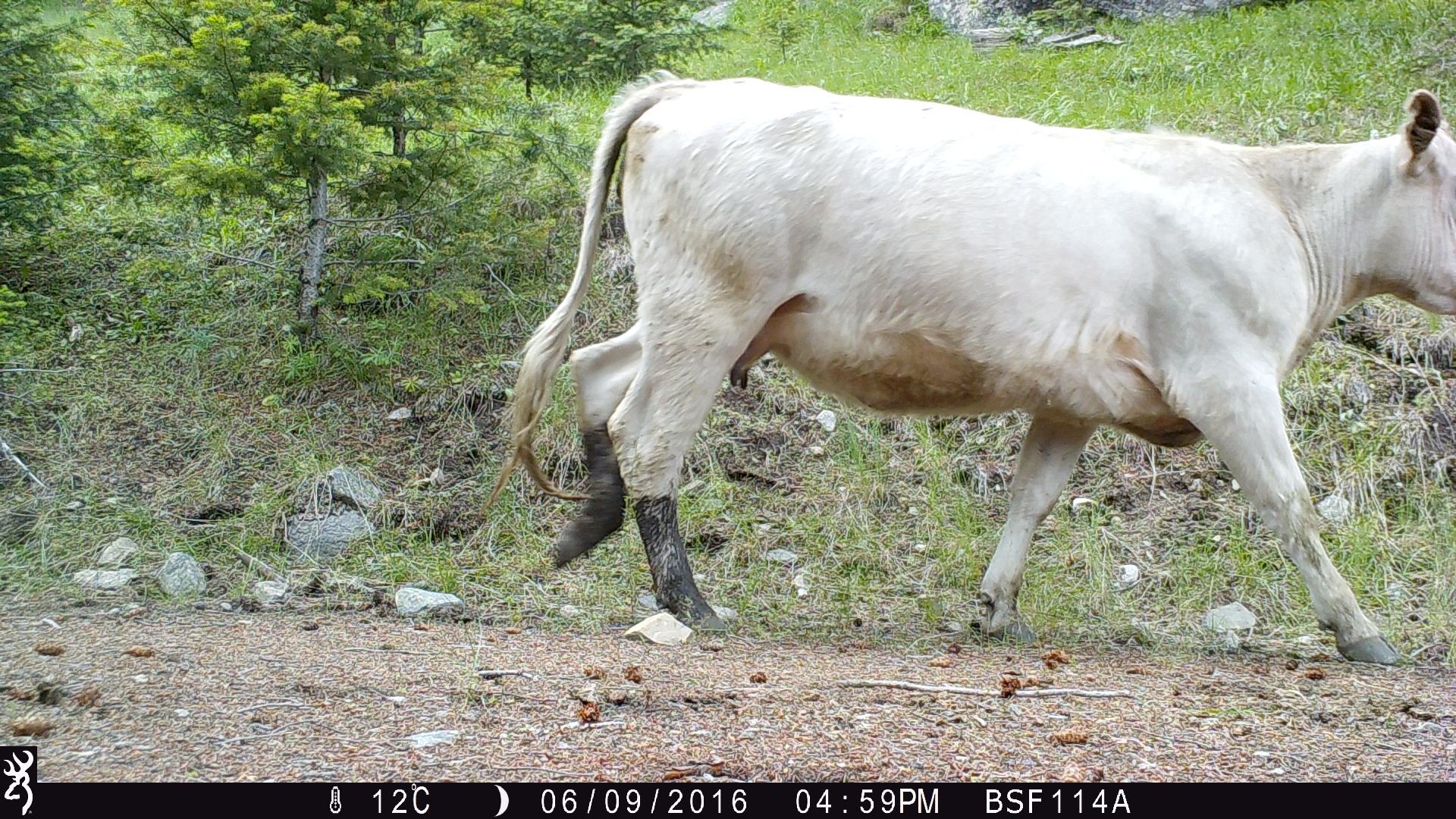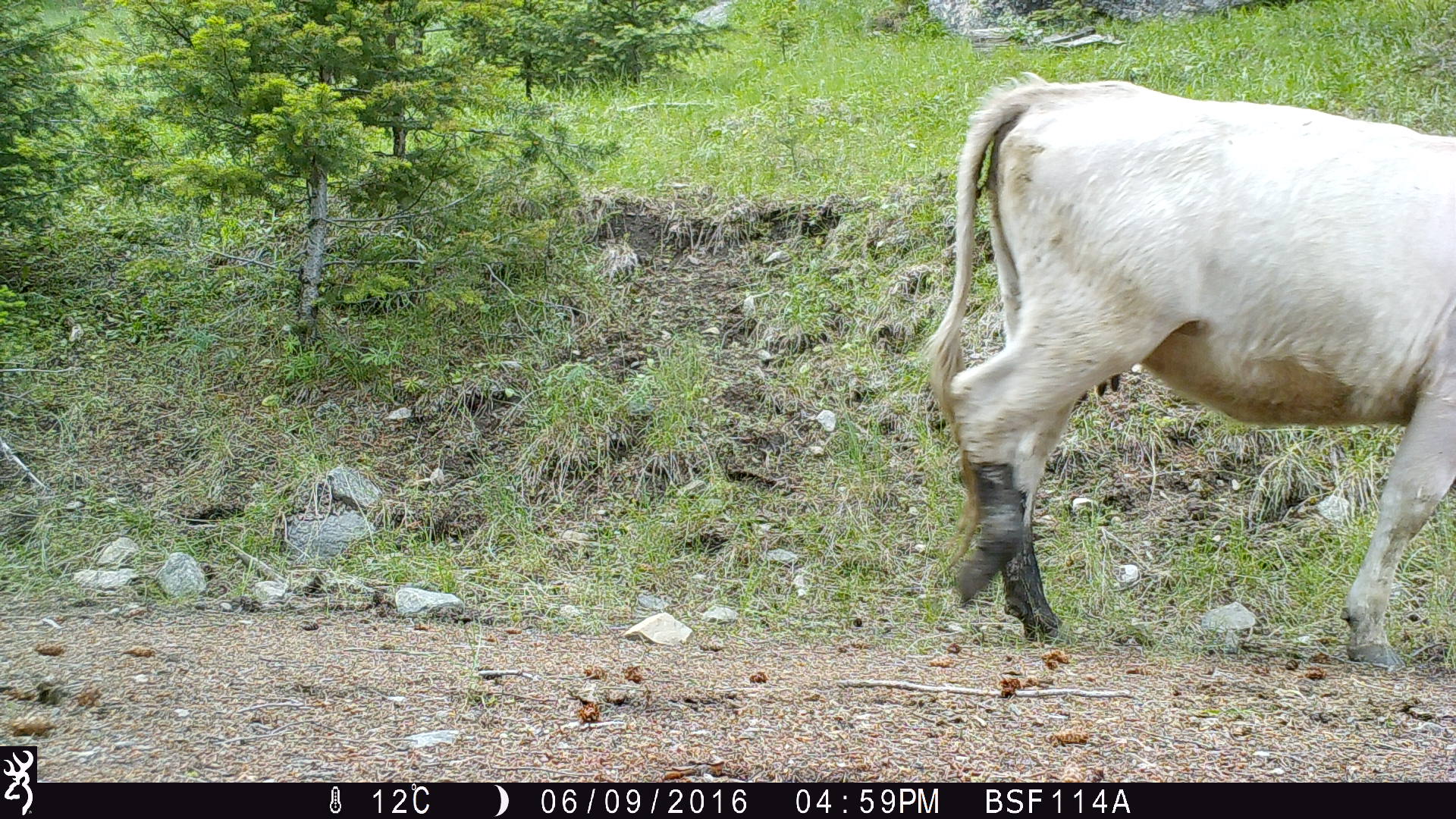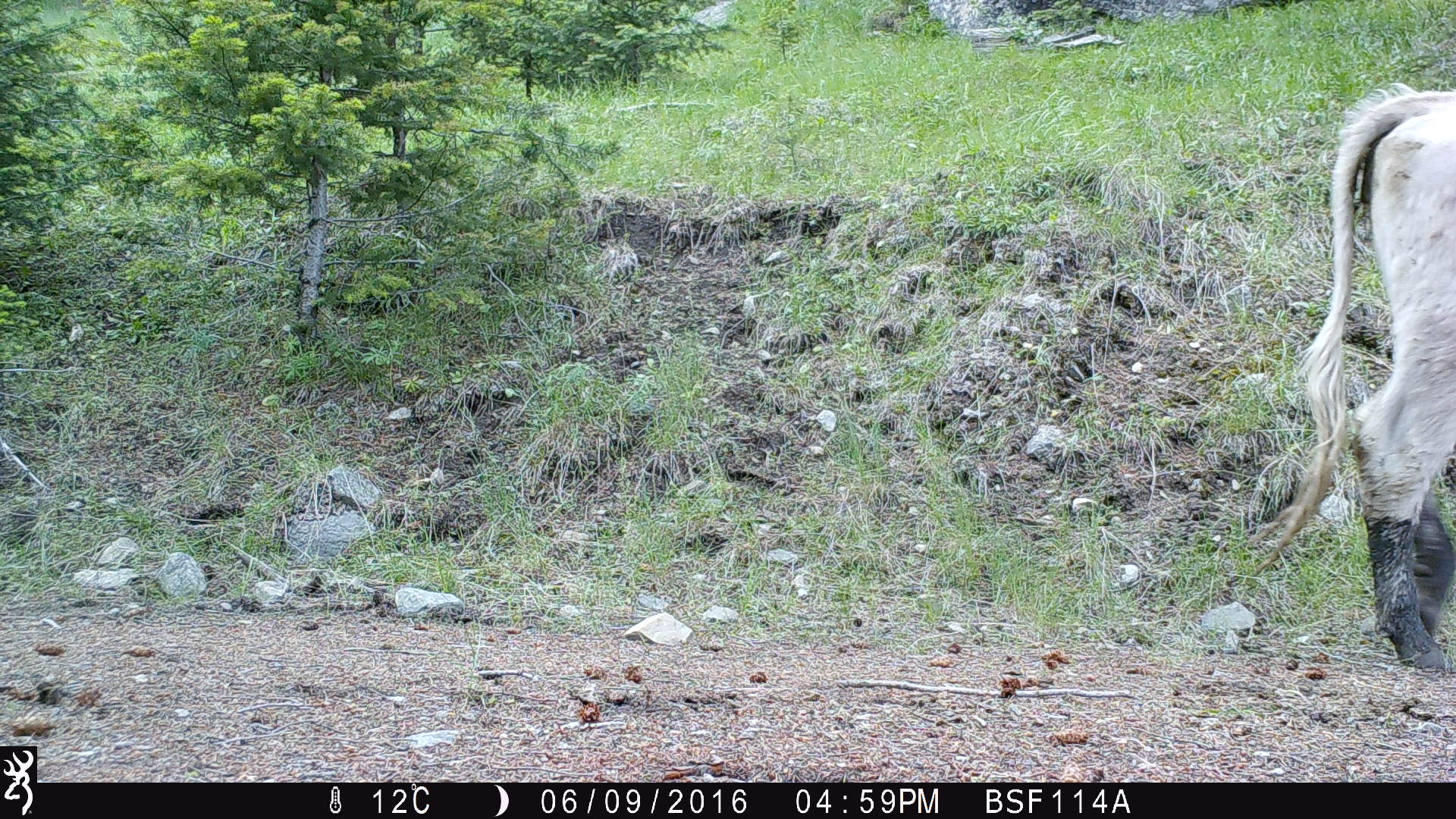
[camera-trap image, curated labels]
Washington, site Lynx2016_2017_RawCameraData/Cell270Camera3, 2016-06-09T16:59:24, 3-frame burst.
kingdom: Animalia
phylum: Chordata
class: Mammalia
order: Artiodactyla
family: Bovidae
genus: Bos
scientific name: Bos taurus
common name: domestic cattle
Domestic cattle (Bos taurus). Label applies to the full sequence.